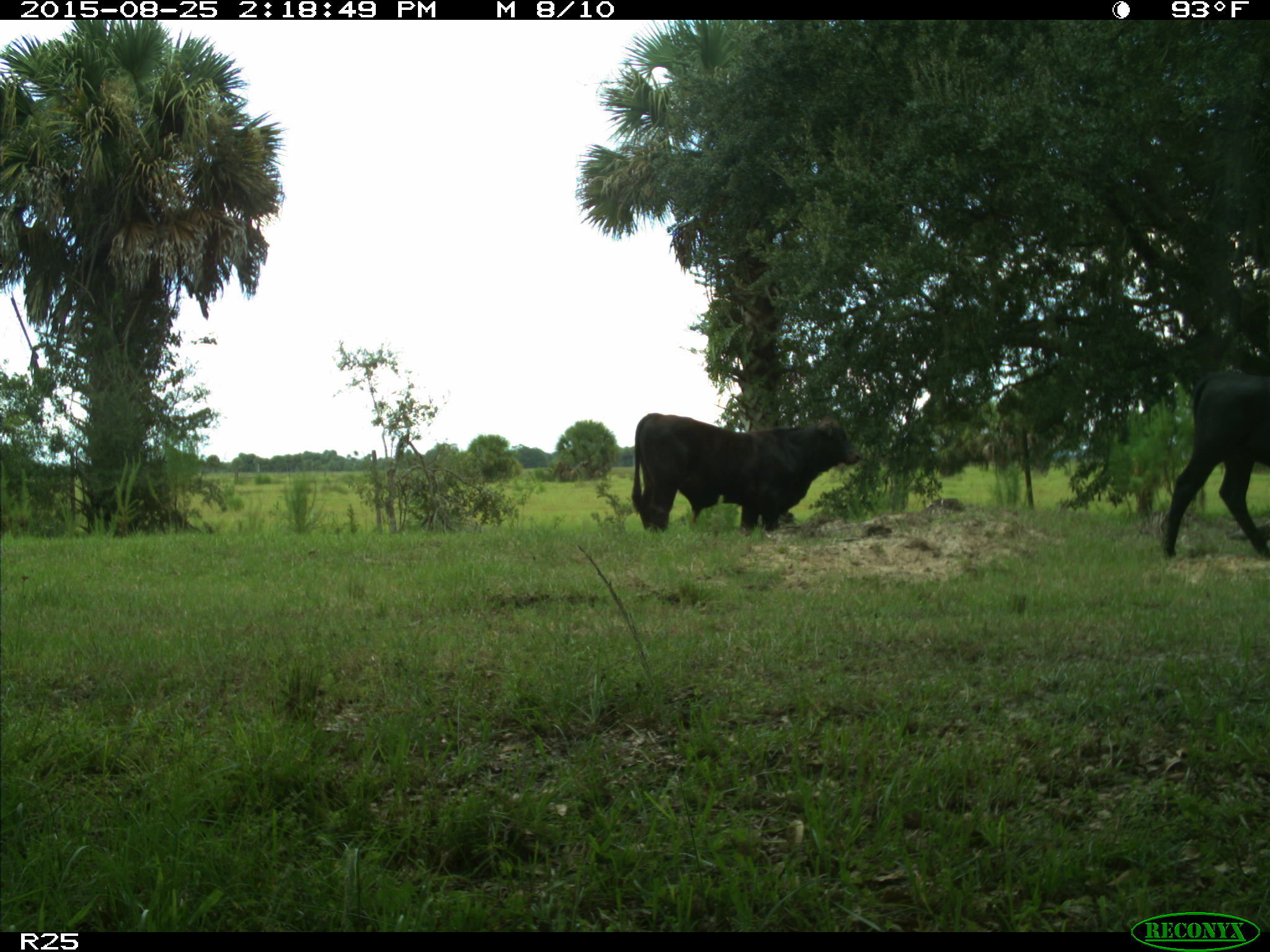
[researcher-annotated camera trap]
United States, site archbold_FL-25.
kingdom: Animalia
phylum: Chordata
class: Mammalia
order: Artiodactyla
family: Bovidae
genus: Bos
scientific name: Bos taurus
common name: domestic cow